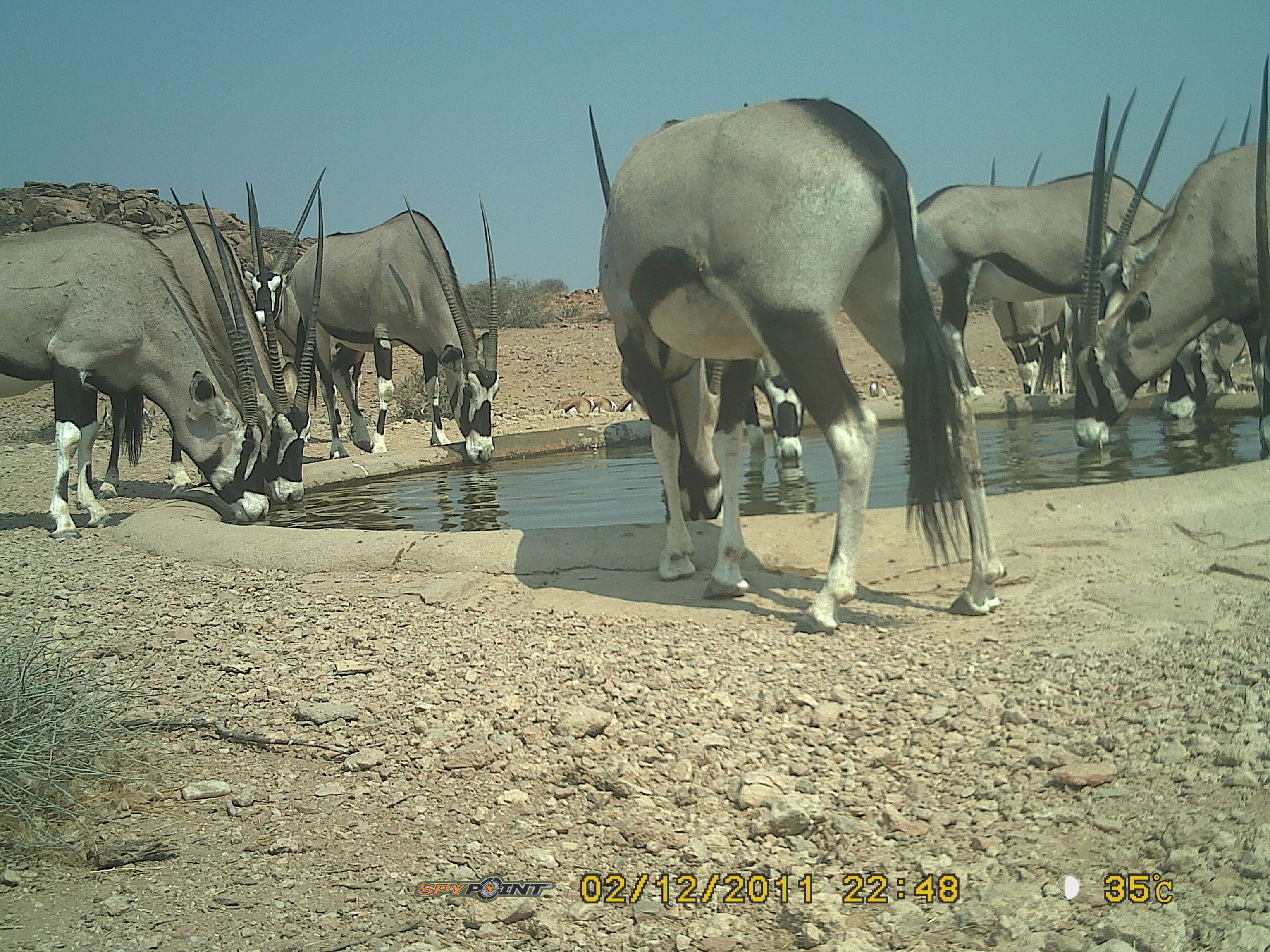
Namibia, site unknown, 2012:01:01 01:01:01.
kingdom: Animalia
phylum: Chordata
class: Mammalia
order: Artiodactyla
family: Bovidae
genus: Oryx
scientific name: Oryx gazella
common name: gemsbok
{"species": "Oryx gazella (gemsbok)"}